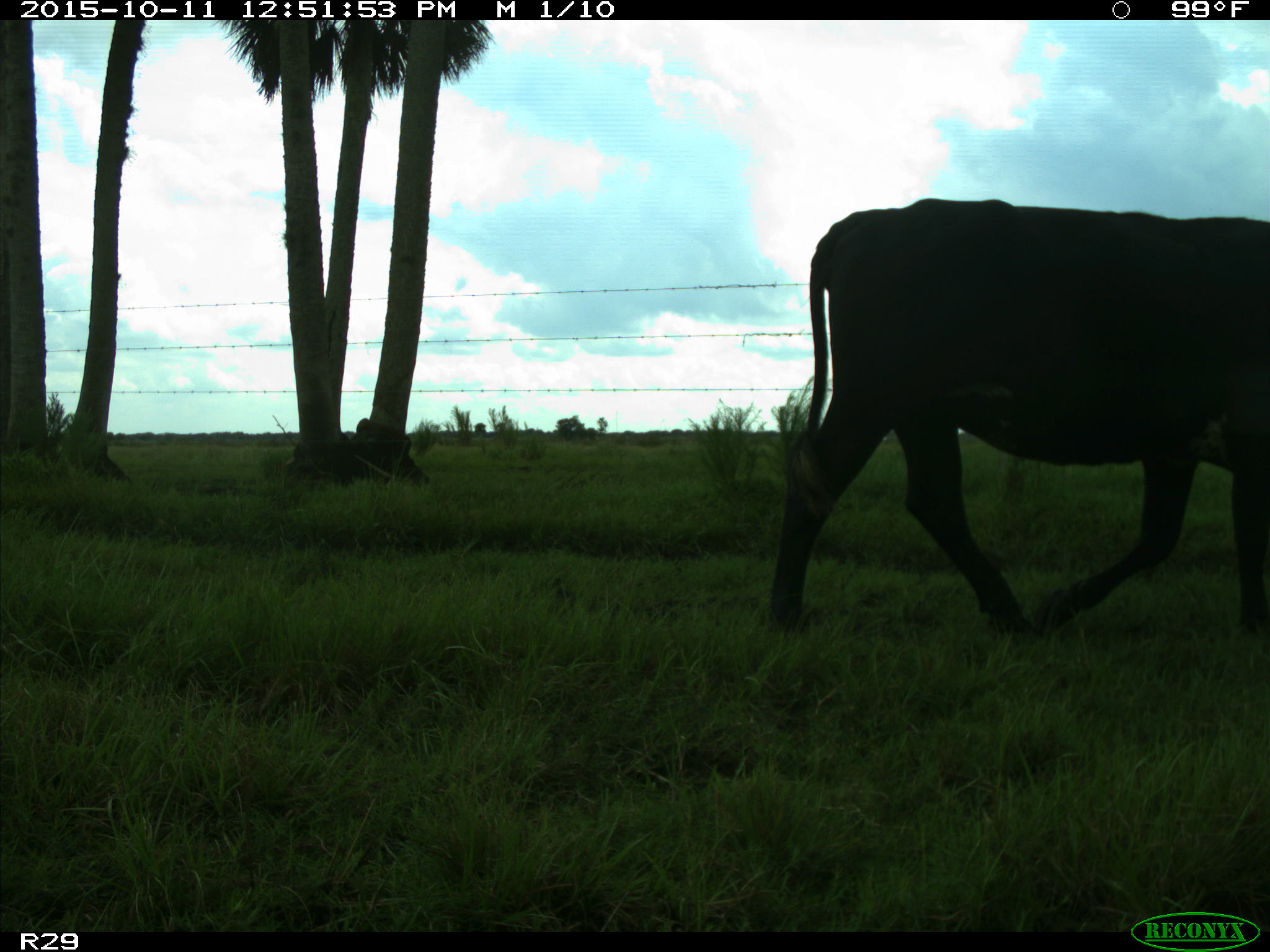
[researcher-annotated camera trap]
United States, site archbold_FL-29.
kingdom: Animalia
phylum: Chordata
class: Mammalia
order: Artiodactyla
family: Bovidae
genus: Bos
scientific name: Bos taurus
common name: domestic cow